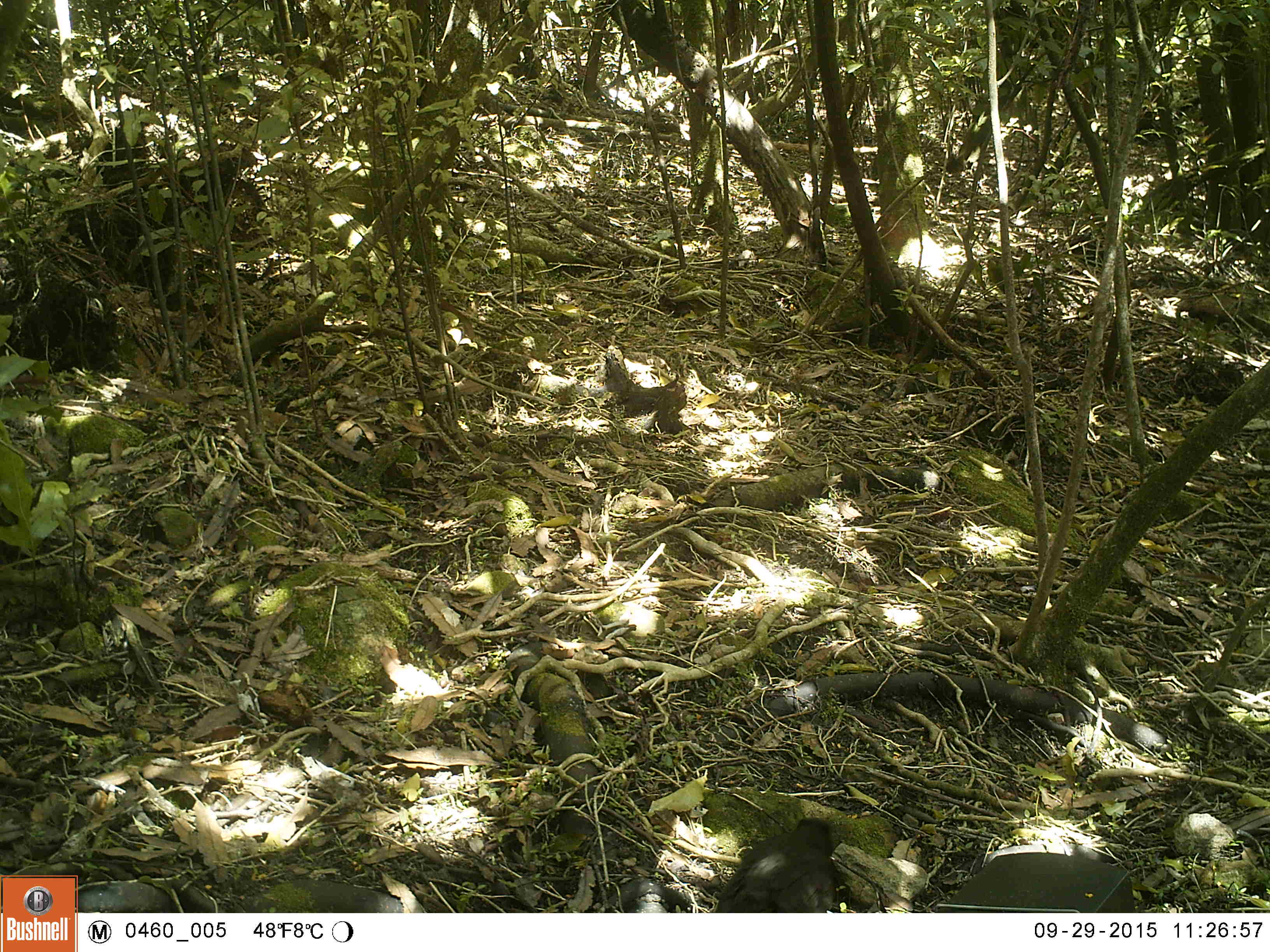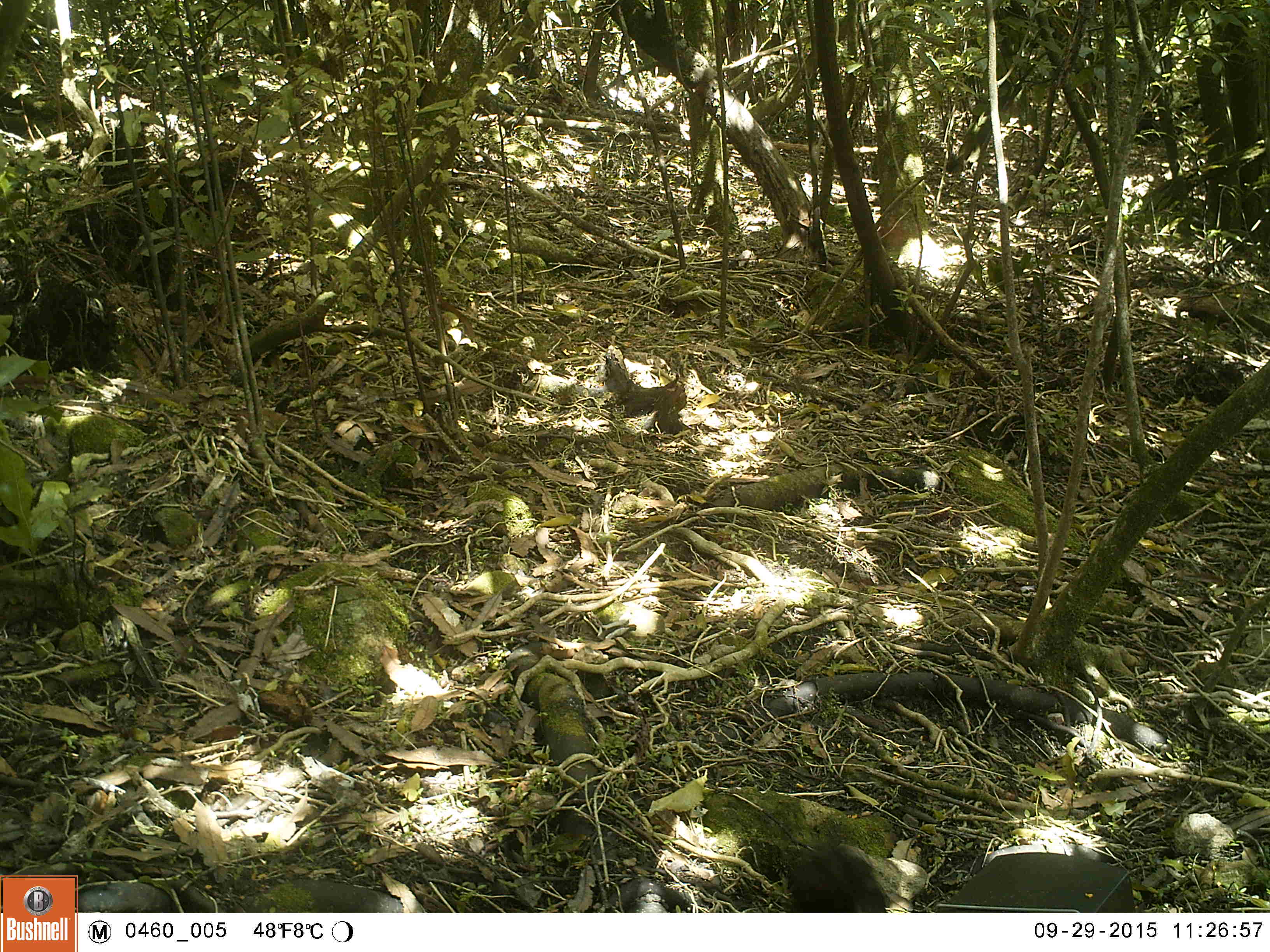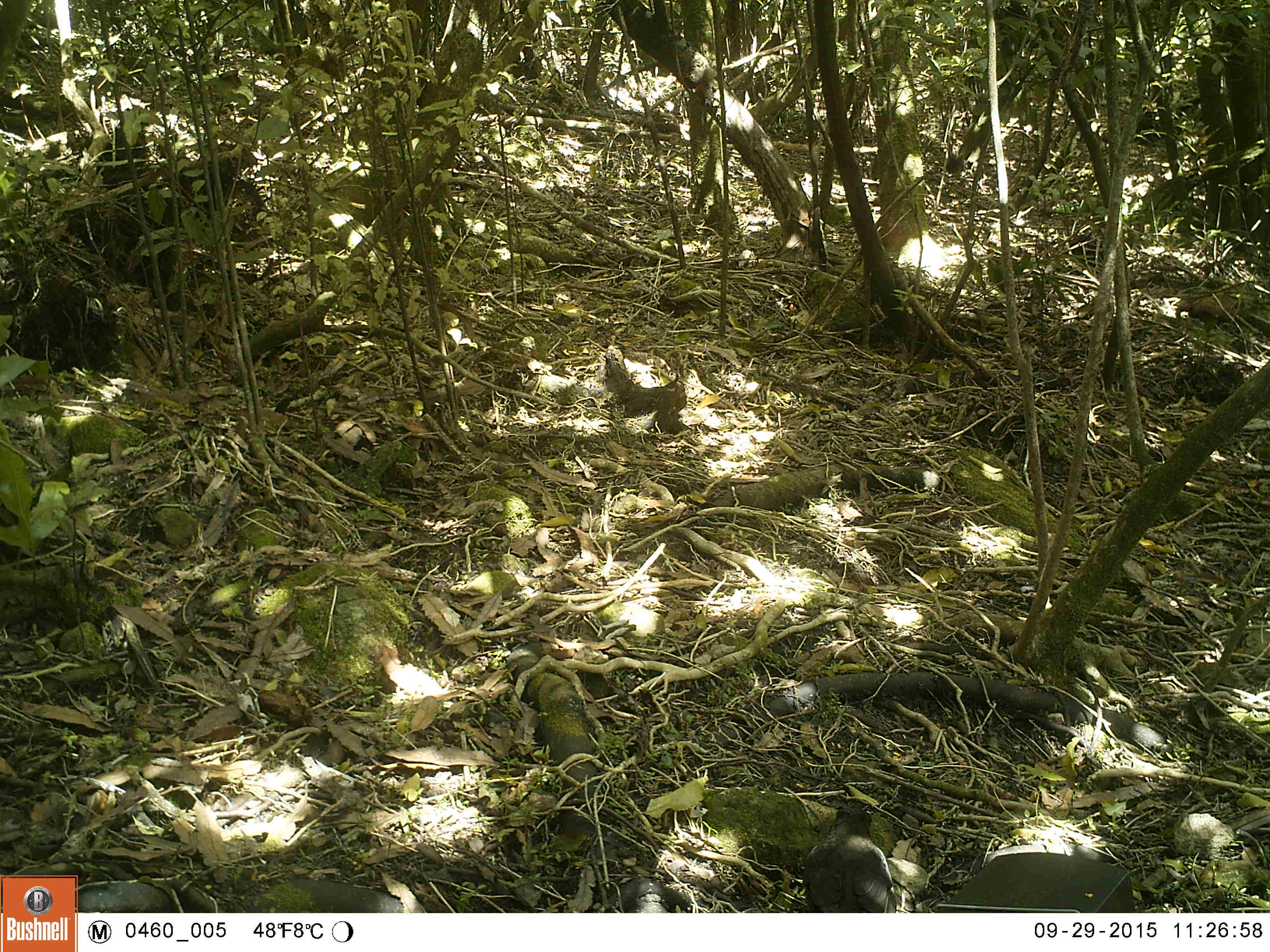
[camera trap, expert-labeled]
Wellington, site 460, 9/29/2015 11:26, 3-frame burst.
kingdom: Animalia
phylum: Chordata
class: Aves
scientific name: Aves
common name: bird